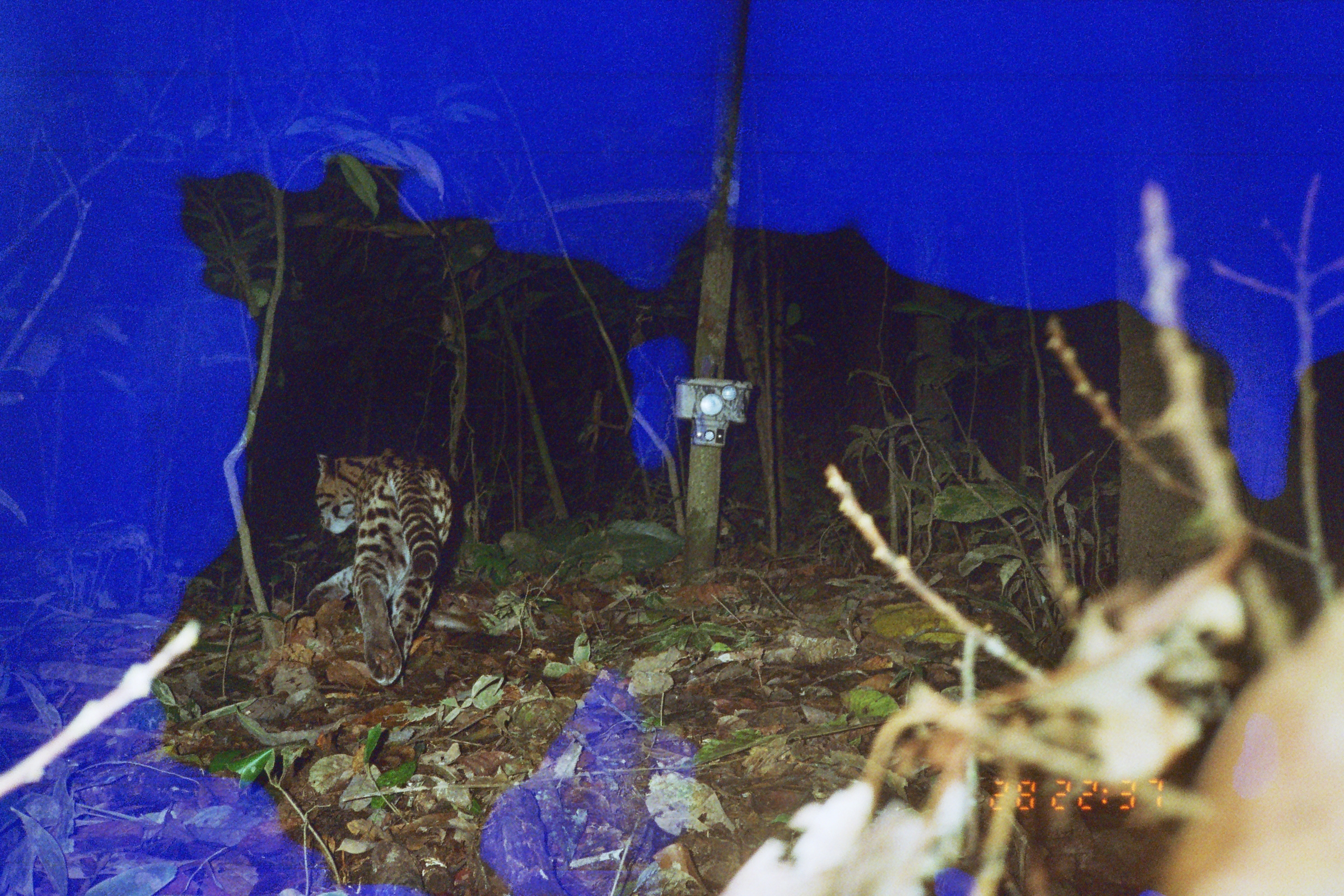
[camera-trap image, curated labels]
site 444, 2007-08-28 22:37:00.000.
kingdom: Animalia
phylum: Chordata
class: Mammalia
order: Carnivora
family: Felidae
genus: Leopardus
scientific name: Leopardus pardalis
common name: ocelot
Leopardus pardalis (ocelot).